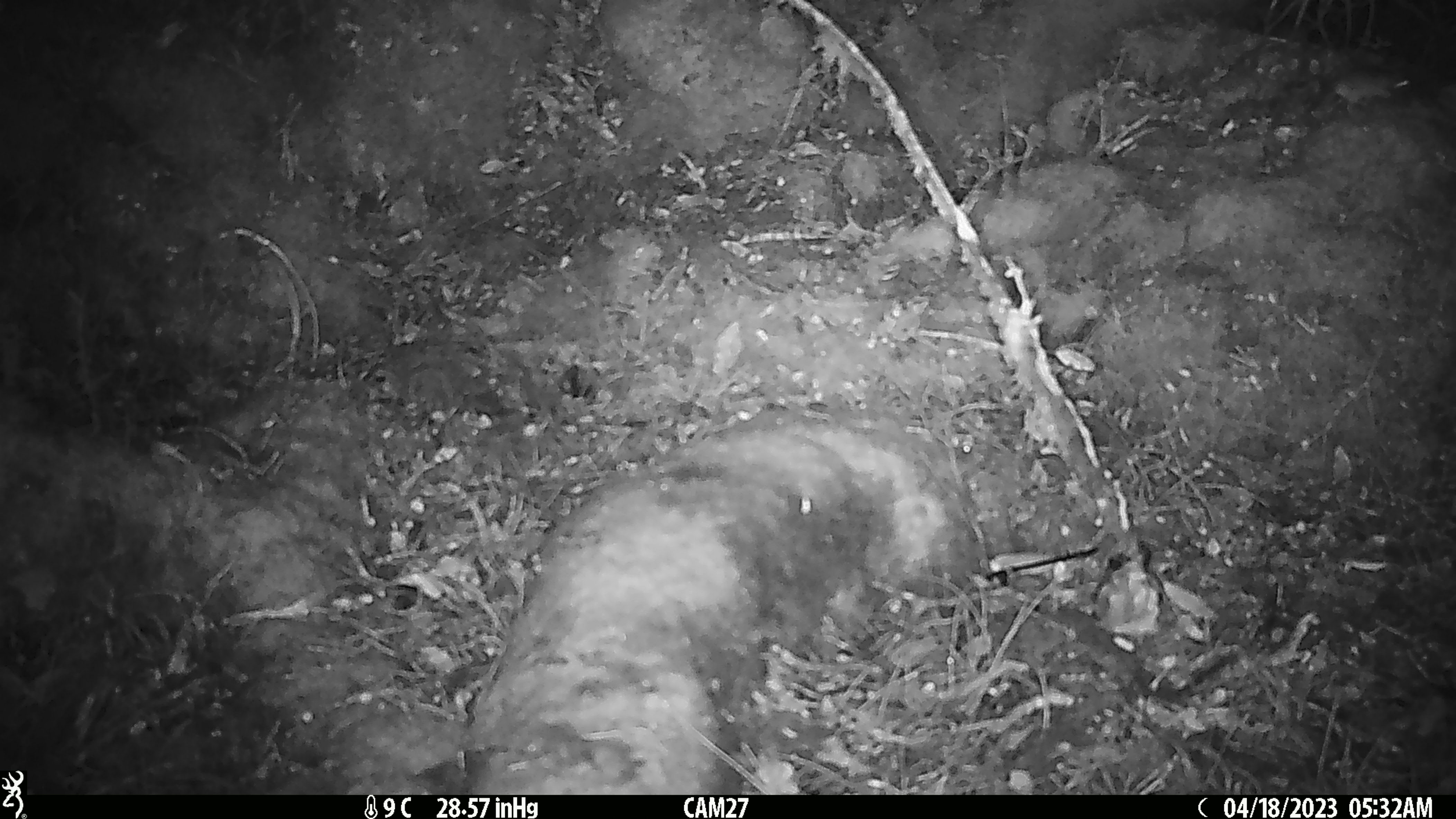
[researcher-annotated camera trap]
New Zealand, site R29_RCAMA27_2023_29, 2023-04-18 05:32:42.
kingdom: Animalia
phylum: Chordata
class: Mammalia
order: Rodentia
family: Muridae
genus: Mus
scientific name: Mus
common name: mouse